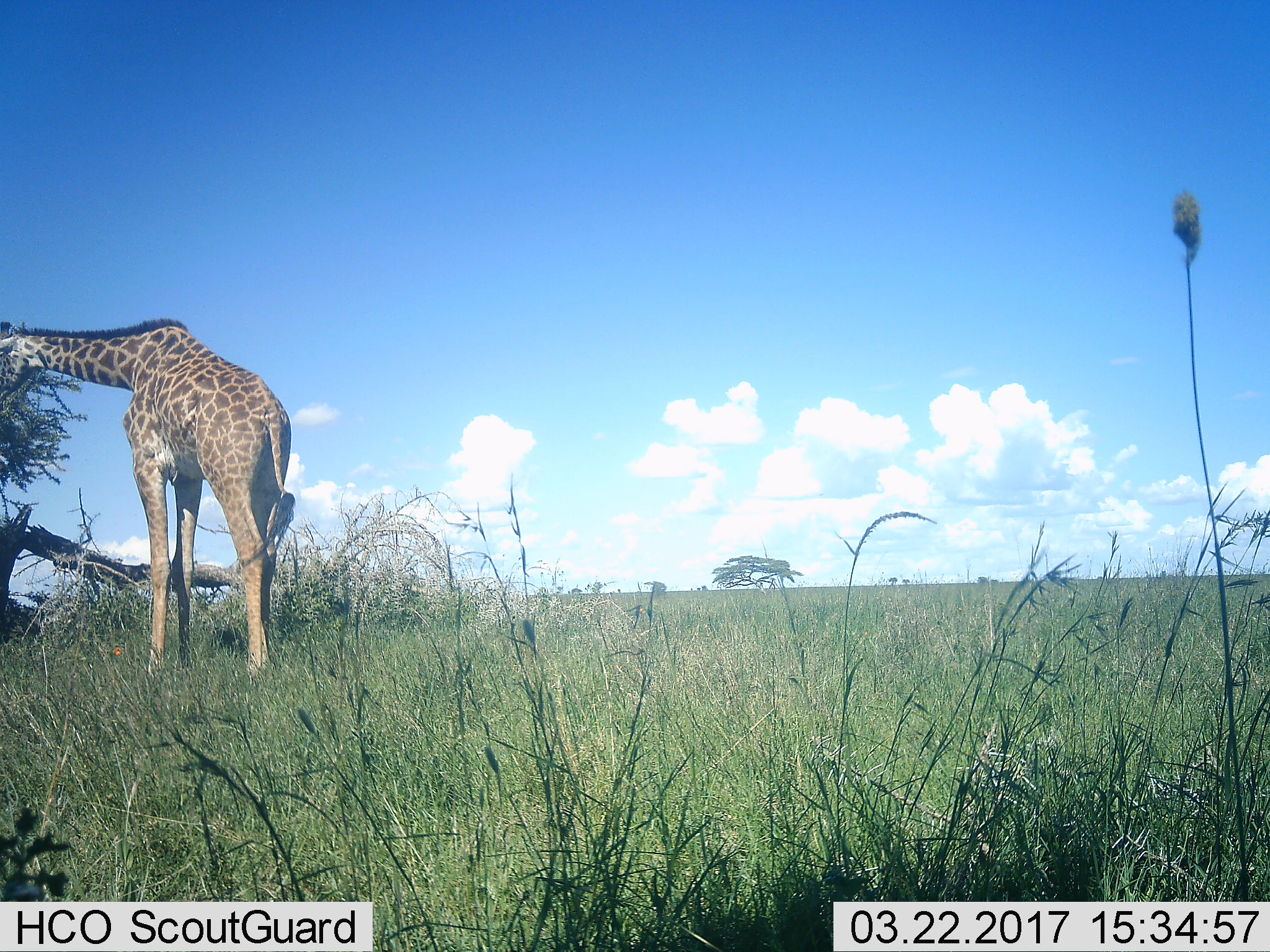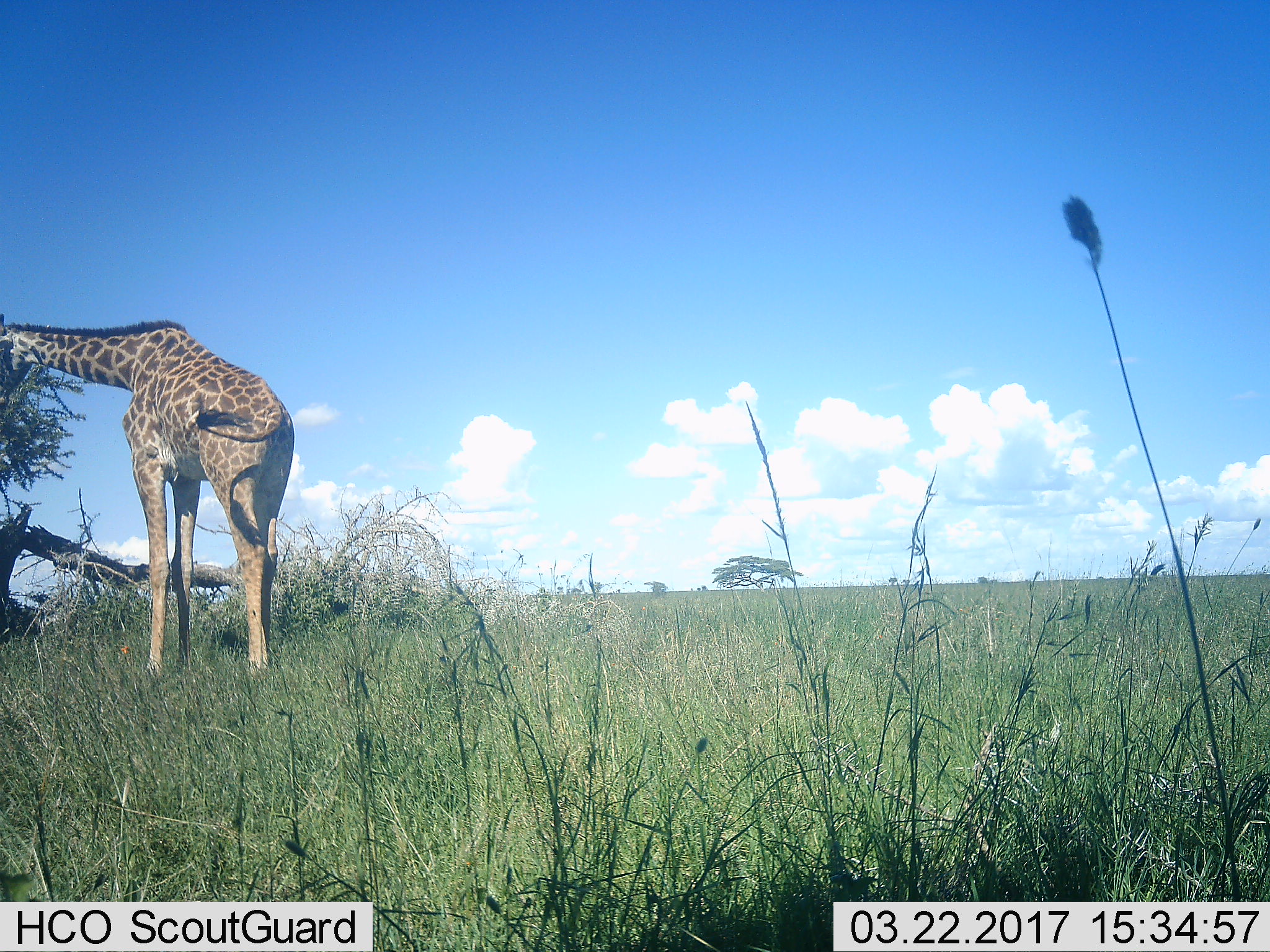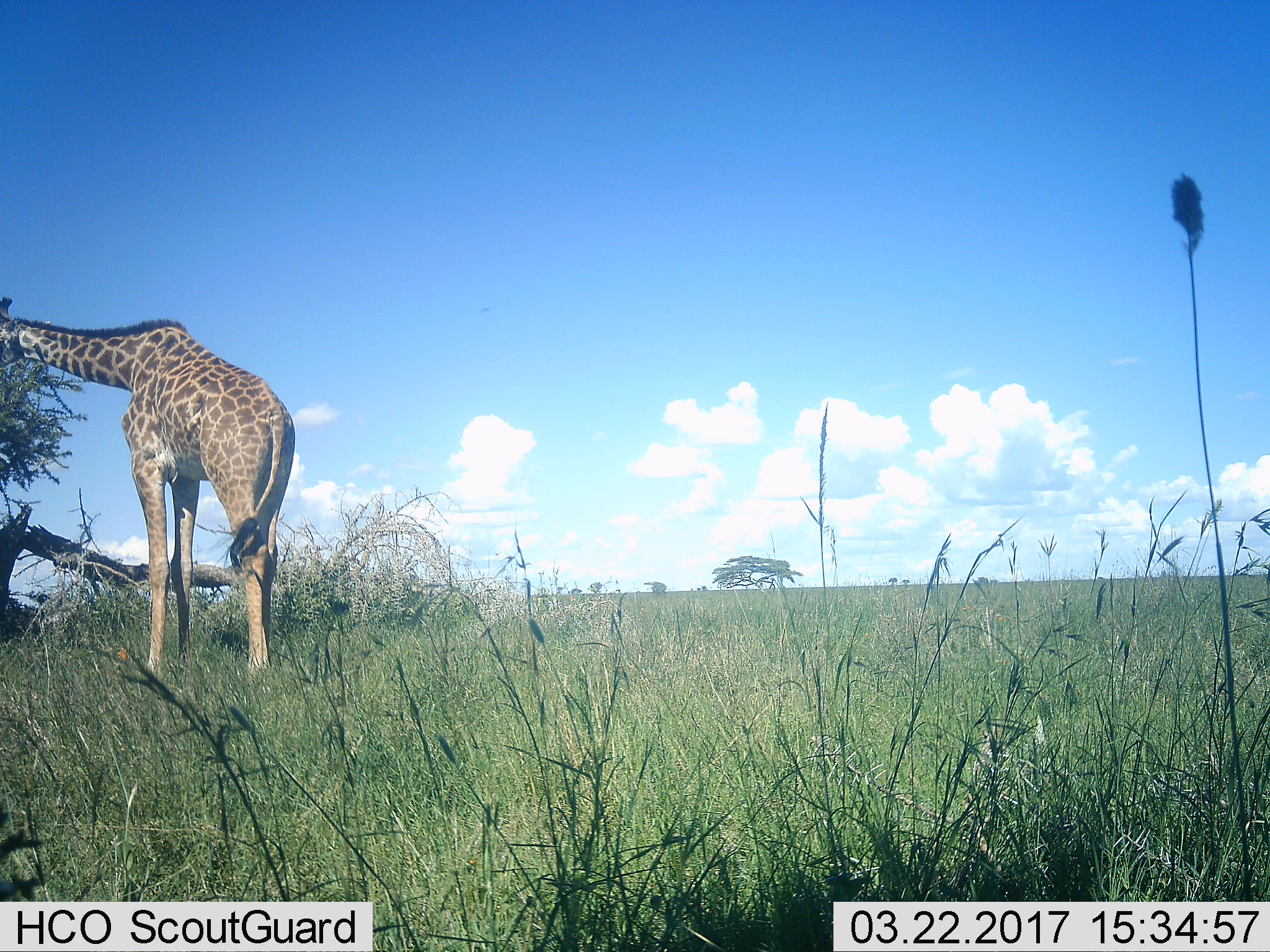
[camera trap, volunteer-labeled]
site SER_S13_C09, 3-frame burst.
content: unidentified animal